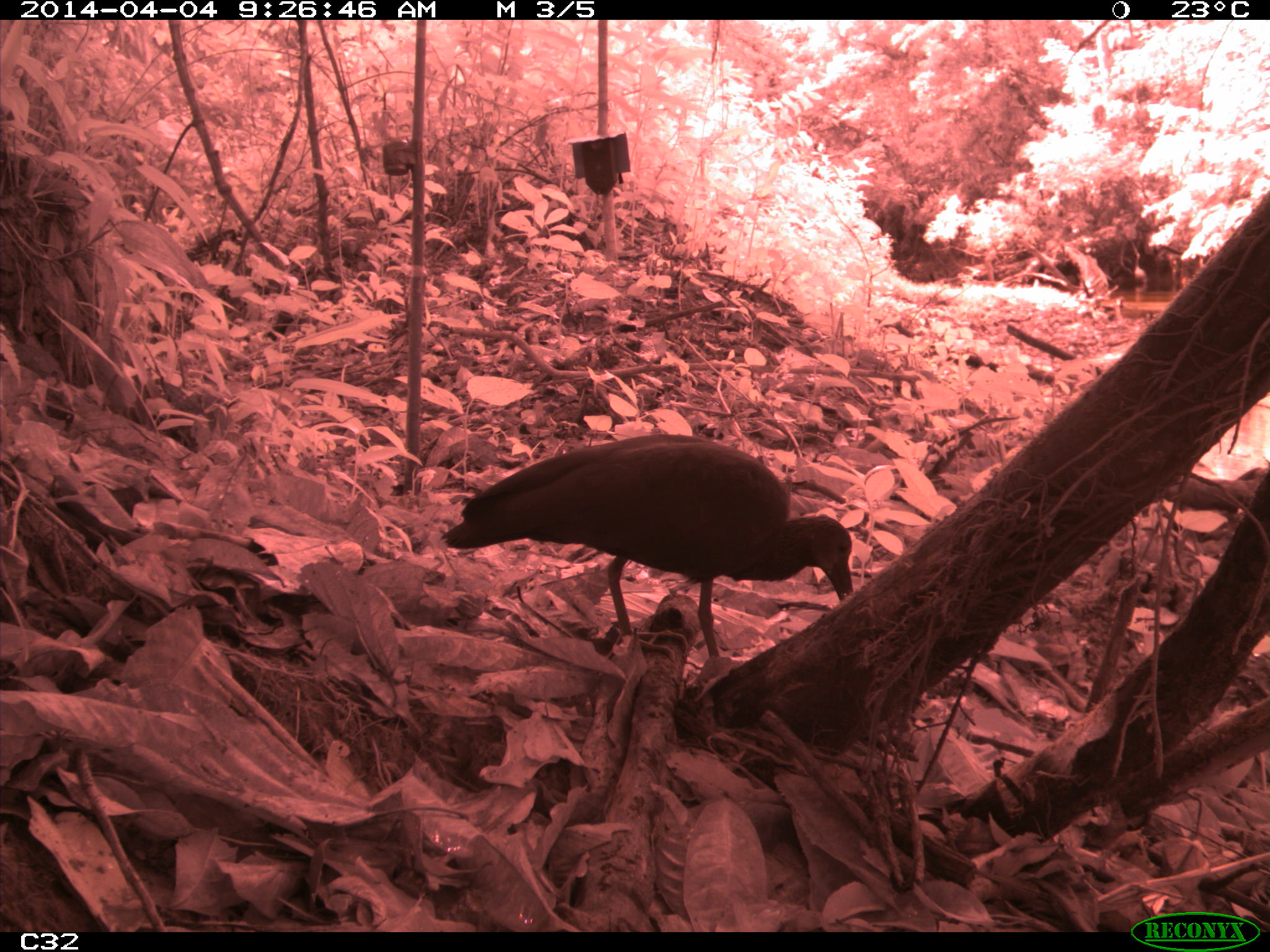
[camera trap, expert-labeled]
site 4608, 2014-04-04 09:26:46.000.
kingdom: Animalia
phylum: Chordata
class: Aves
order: Pelecaniformes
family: Threskiornithidae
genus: Mesembrinibis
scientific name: Mesembrinibis cayennensis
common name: green ibis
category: mesembrinis cayannensis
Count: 2.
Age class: adult.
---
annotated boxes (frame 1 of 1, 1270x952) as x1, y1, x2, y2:
mesembrinis cayannensis: 439, 432, 855, 663